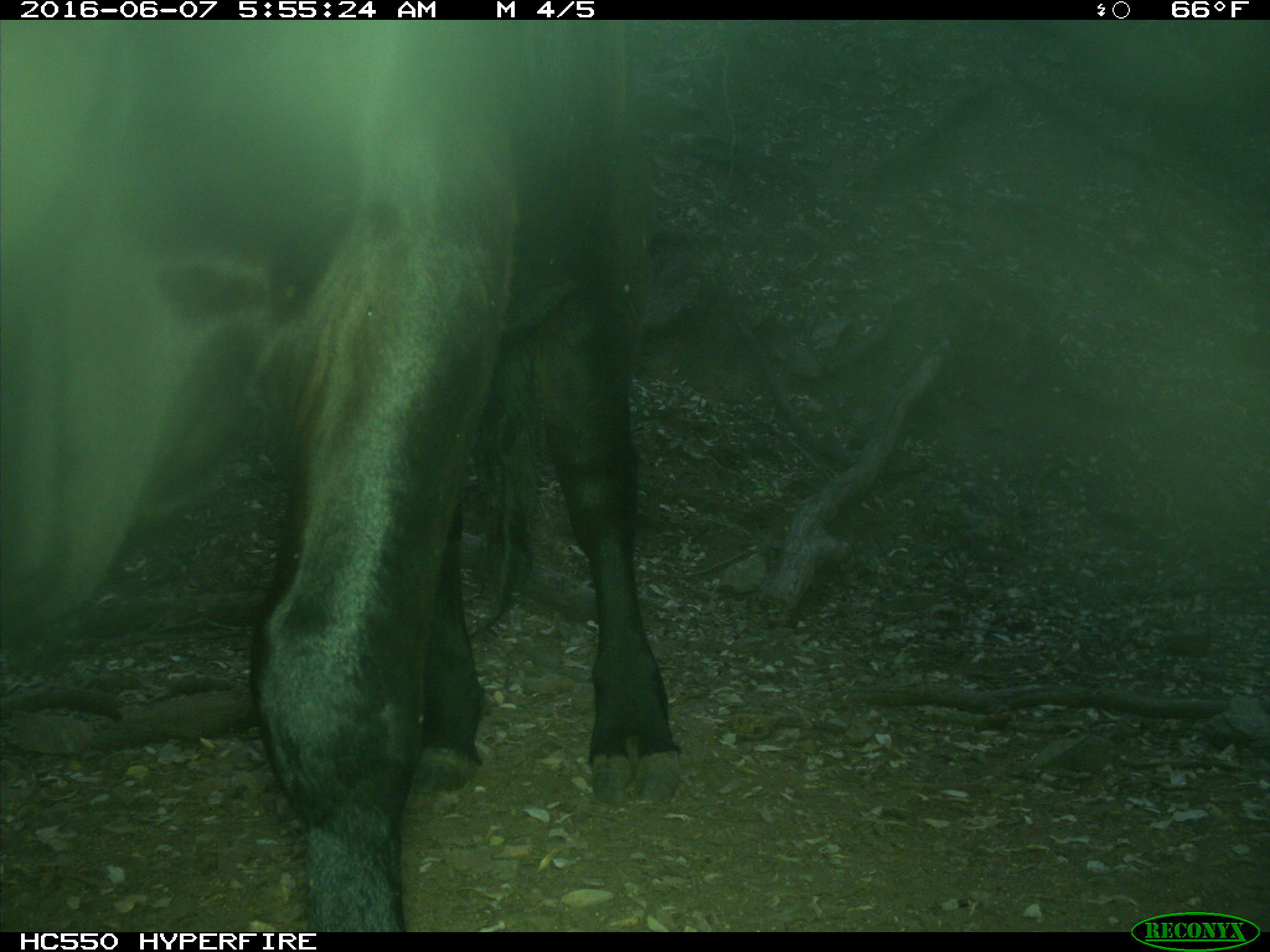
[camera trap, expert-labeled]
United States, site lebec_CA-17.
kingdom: Animalia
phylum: Chordata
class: Mammalia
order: Artiodactyla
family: Bovidae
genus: Bos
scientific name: Bos taurus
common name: domestic cow